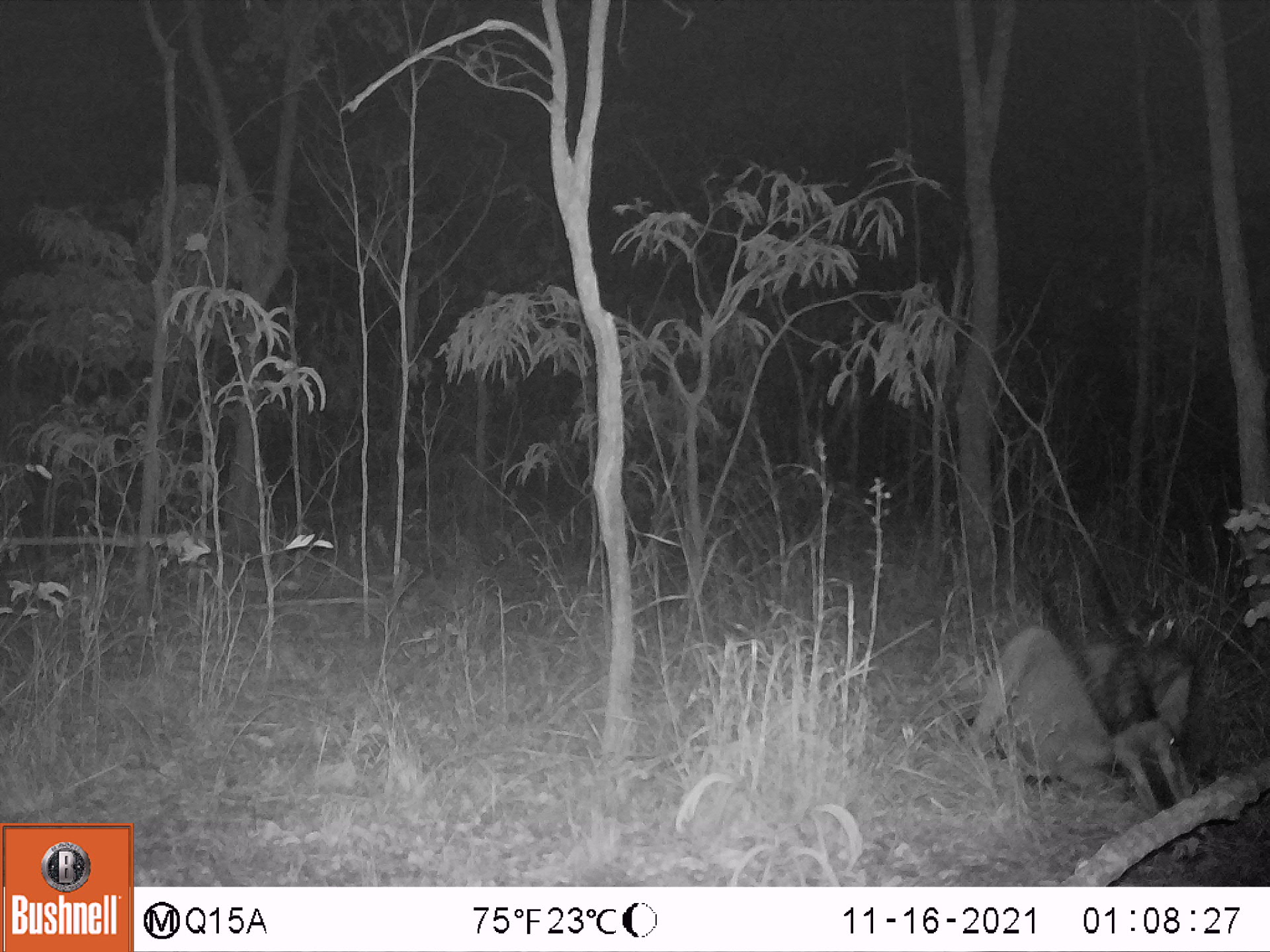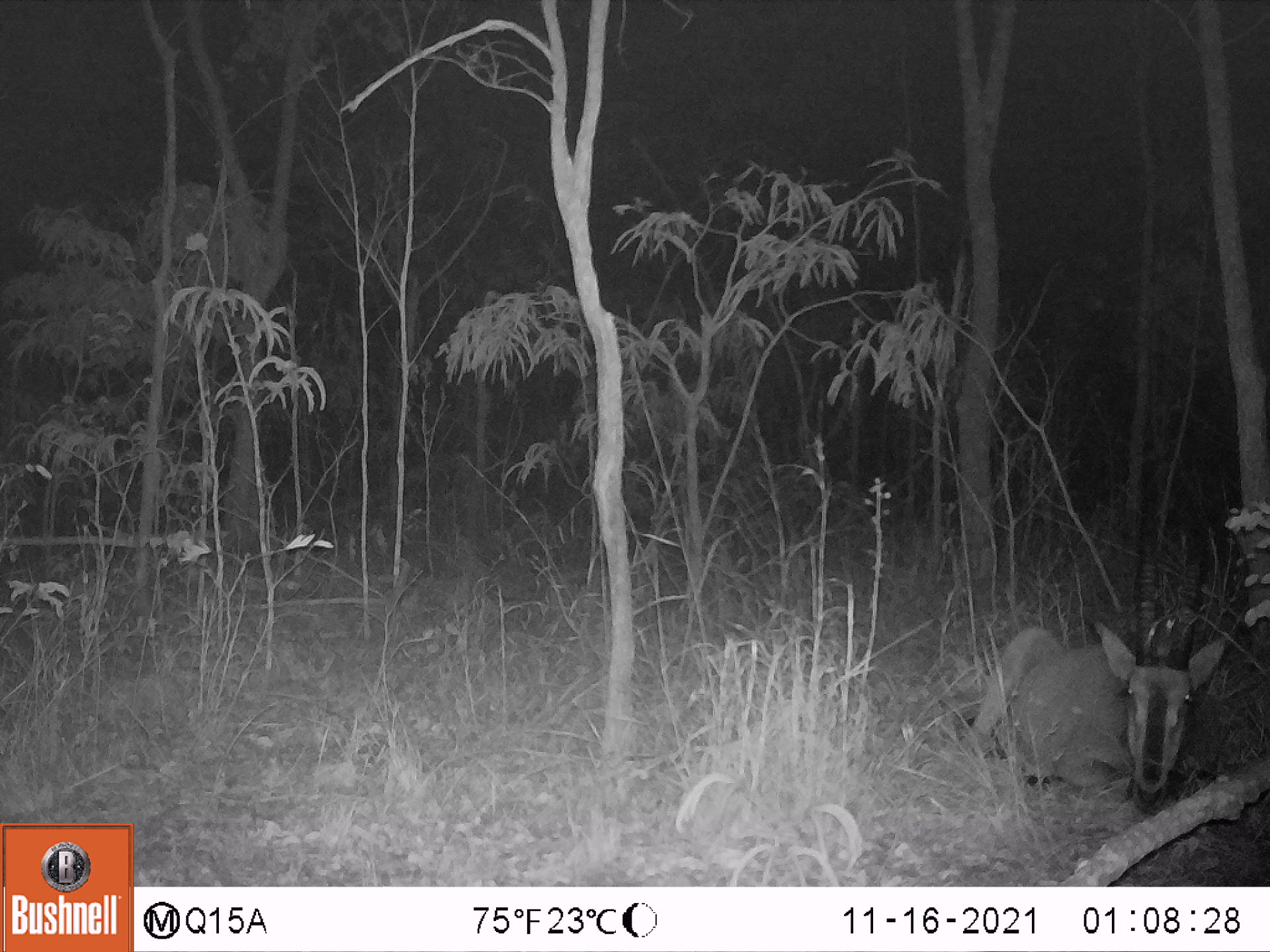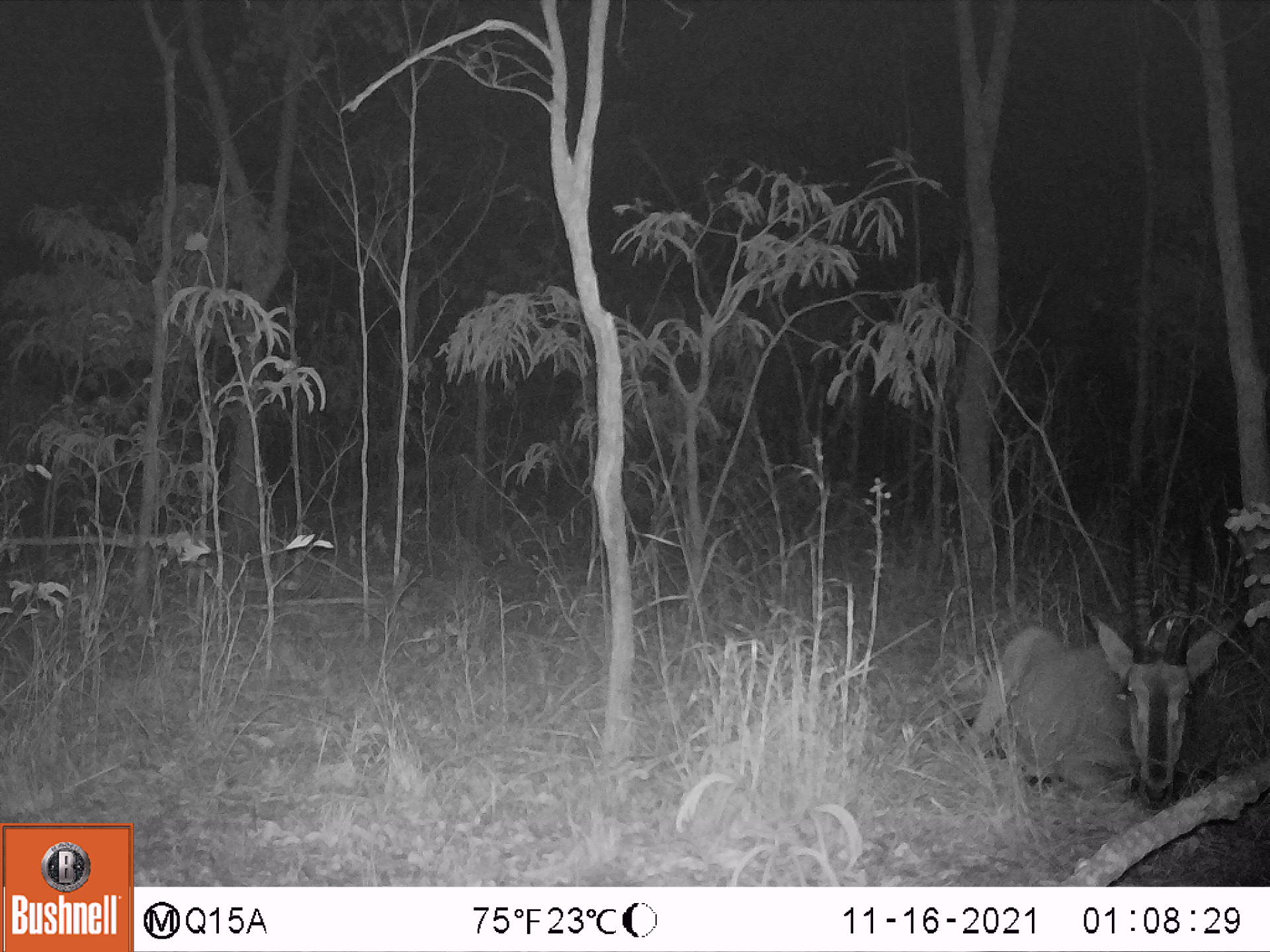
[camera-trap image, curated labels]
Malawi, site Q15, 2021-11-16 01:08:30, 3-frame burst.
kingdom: Animalia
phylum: Chordata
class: Mammalia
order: Artiodactyla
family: Bovidae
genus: Hippotragus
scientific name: Hippotragus niger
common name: sable antelope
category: sable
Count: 1.